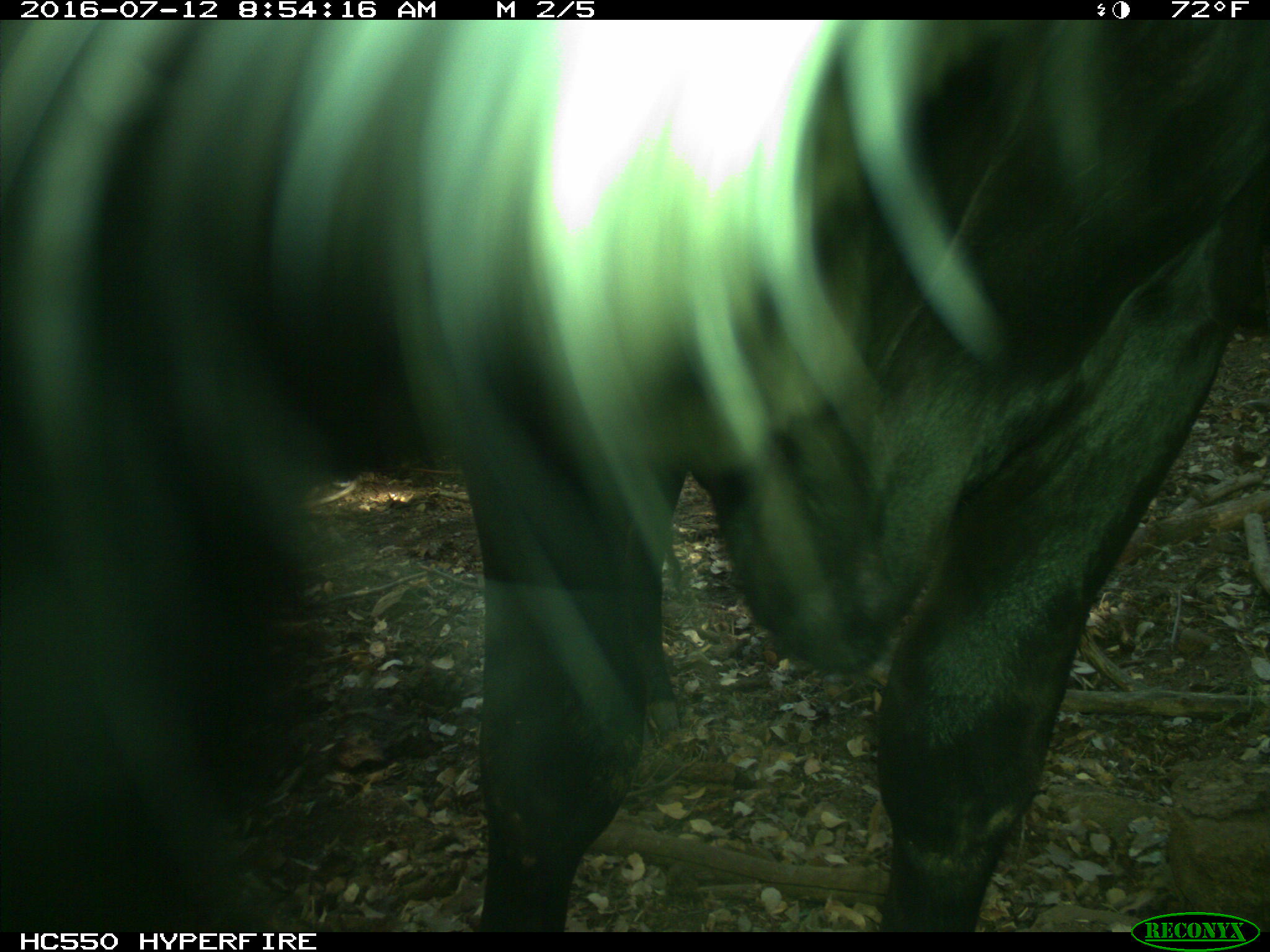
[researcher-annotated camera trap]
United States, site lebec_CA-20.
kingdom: Animalia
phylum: Chordata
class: Mammalia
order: Artiodactyla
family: Bovidae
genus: Bos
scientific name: Bos taurus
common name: domestic cow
Bos taurus (domestic cow).